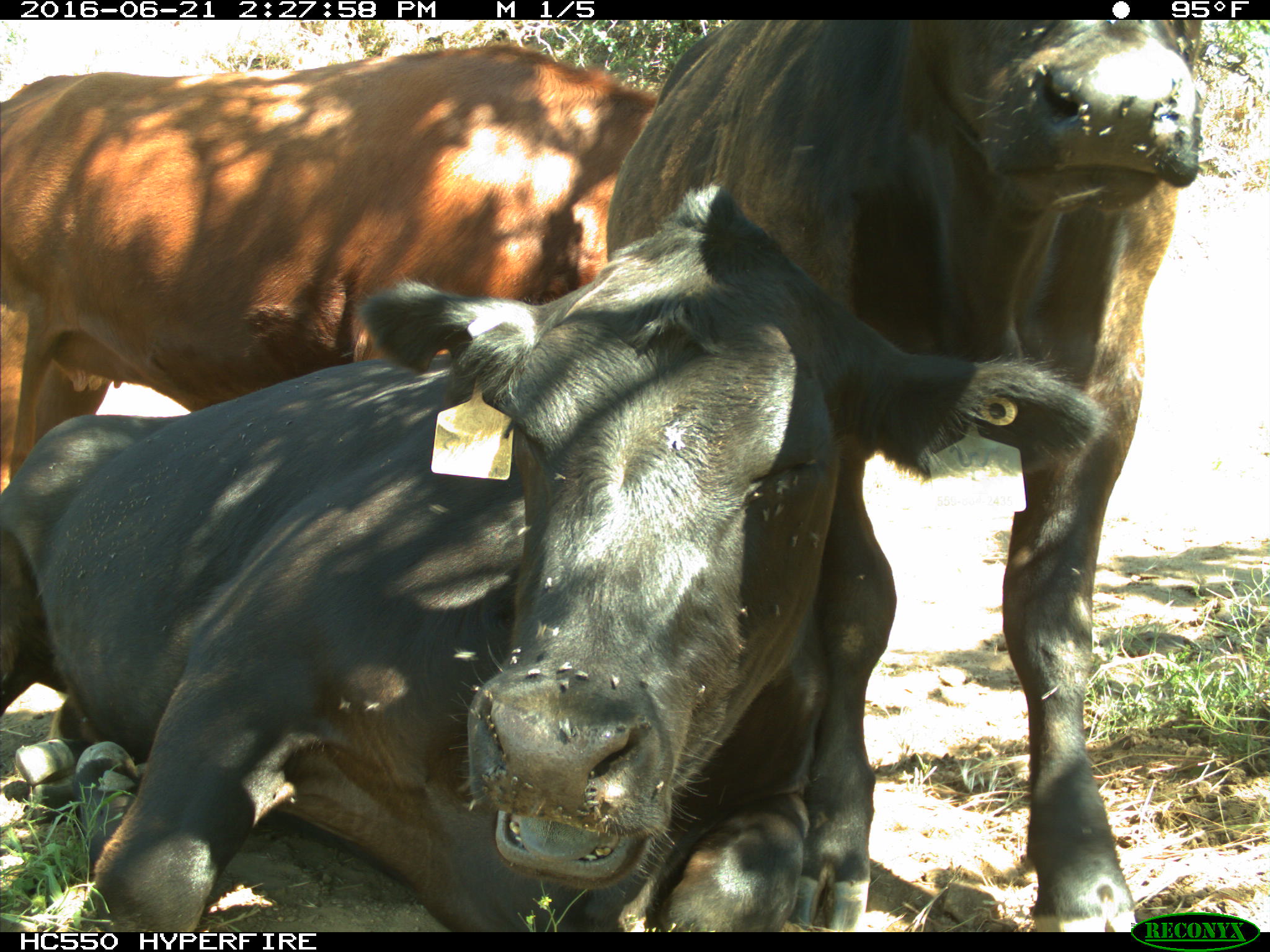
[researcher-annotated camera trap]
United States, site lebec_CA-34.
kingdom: Animalia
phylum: Chordata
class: Mammalia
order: Artiodactyla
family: Bovidae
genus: Bos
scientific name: Bos taurus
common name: domestic cow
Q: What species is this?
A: Bos taurus (domestic cow).